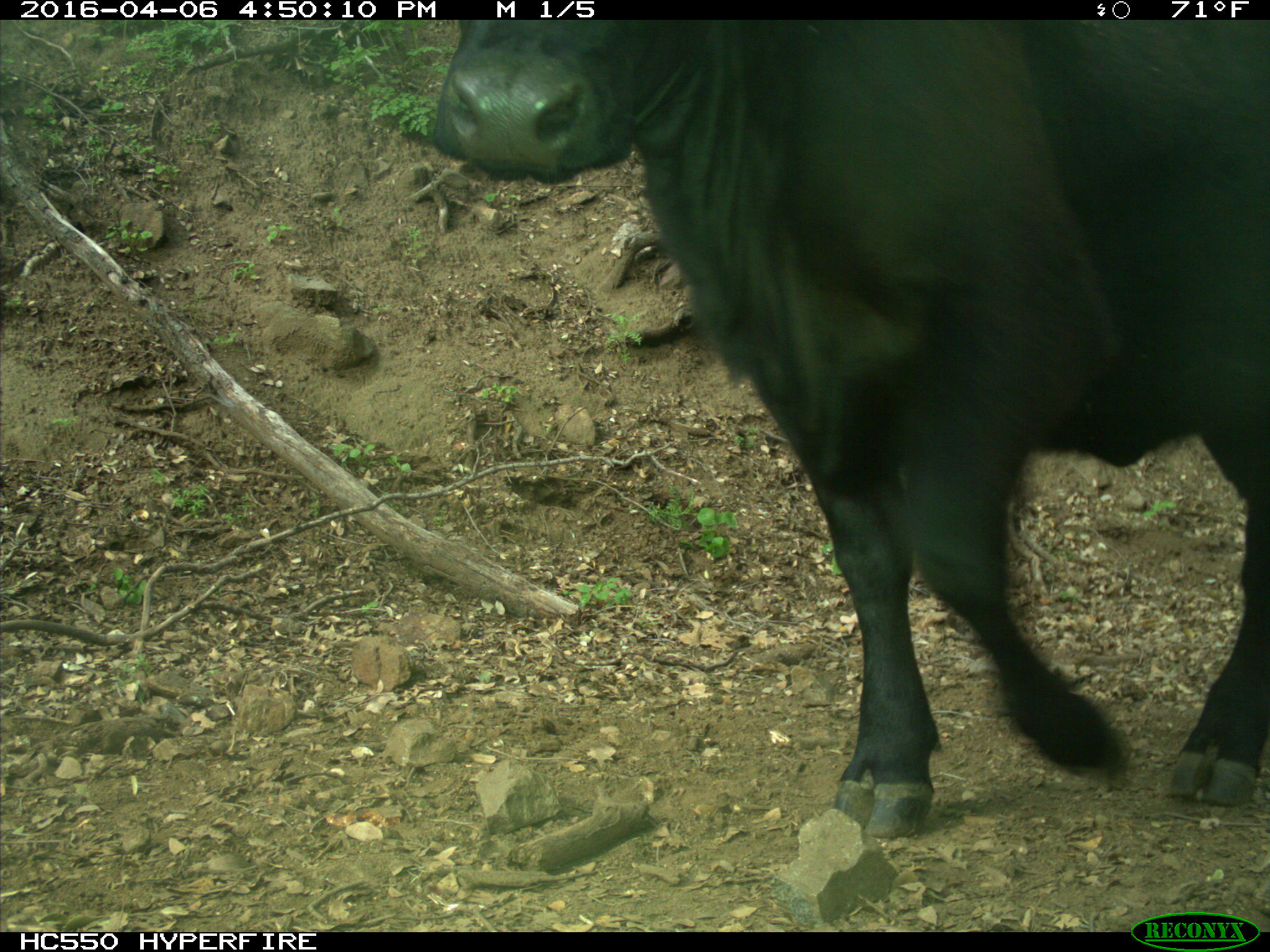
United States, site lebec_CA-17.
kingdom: Animalia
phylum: Chordata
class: Mammalia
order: Artiodactyla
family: Bovidae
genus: Bos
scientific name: Bos taurus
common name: domestic cow